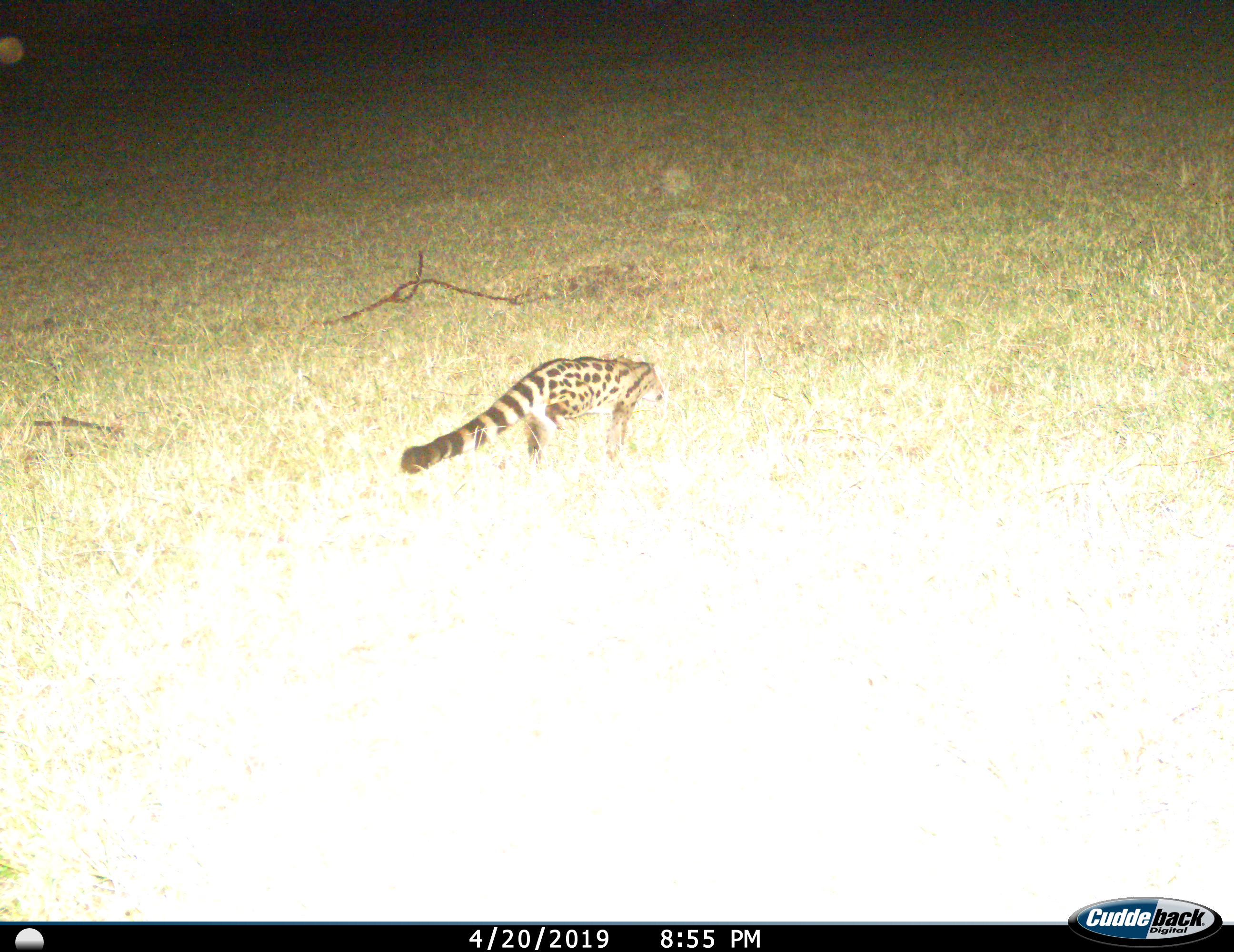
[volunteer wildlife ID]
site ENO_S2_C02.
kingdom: Animalia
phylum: Chordata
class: Mammalia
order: Carnivora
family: Viverridae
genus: Genetta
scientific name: Genetta genetta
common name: small-spotted genet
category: genetcommonsmallspotted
Genetcommonsmallspotted (small-spotted genet) (Genetta genetta), count 1. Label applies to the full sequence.